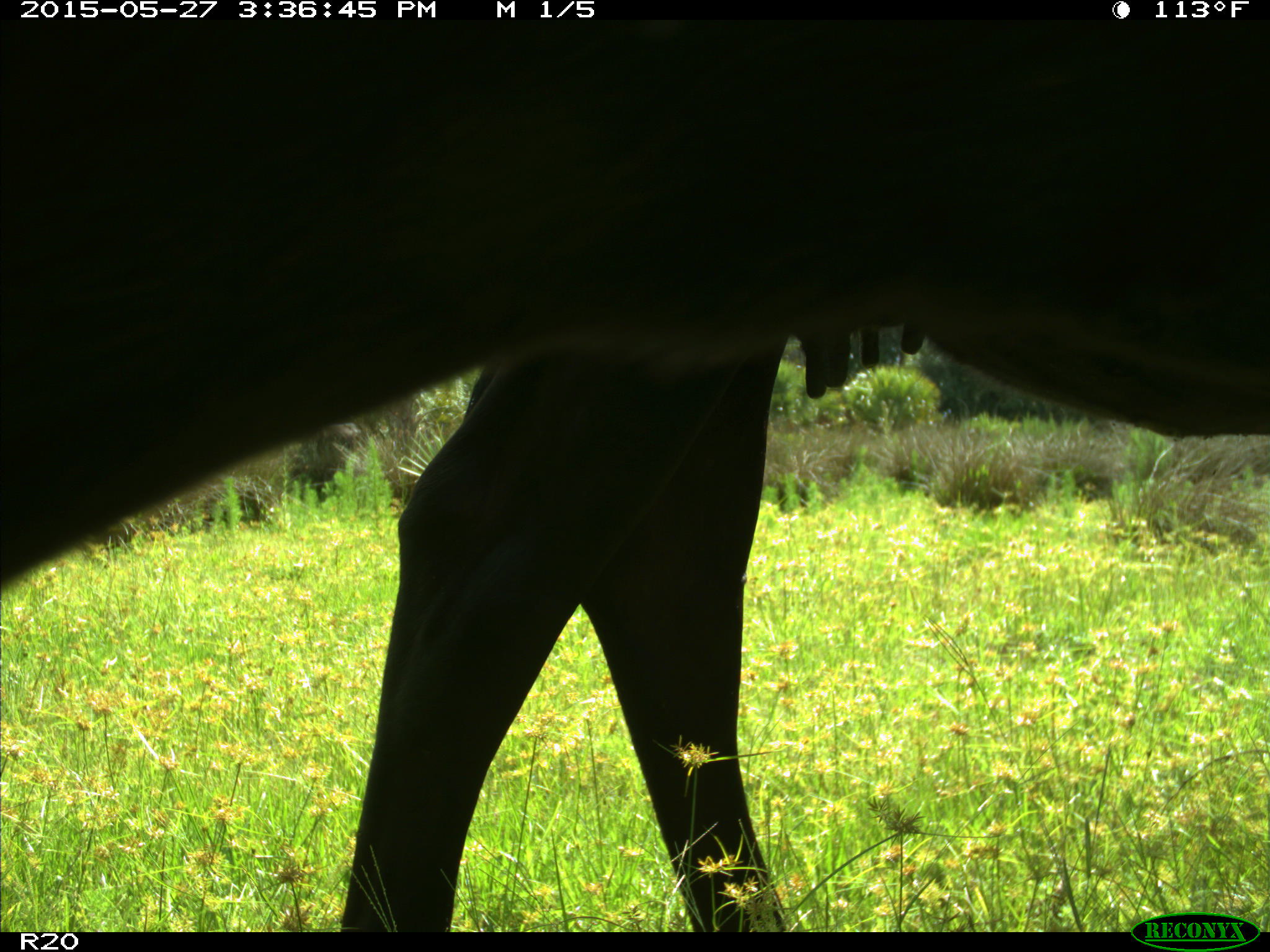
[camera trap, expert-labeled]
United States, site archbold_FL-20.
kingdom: Animalia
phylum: Chordata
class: Mammalia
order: Artiodactyla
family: Bovidae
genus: Bos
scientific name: Bos taurus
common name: domestic cow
Bos taurus (domestic cow).